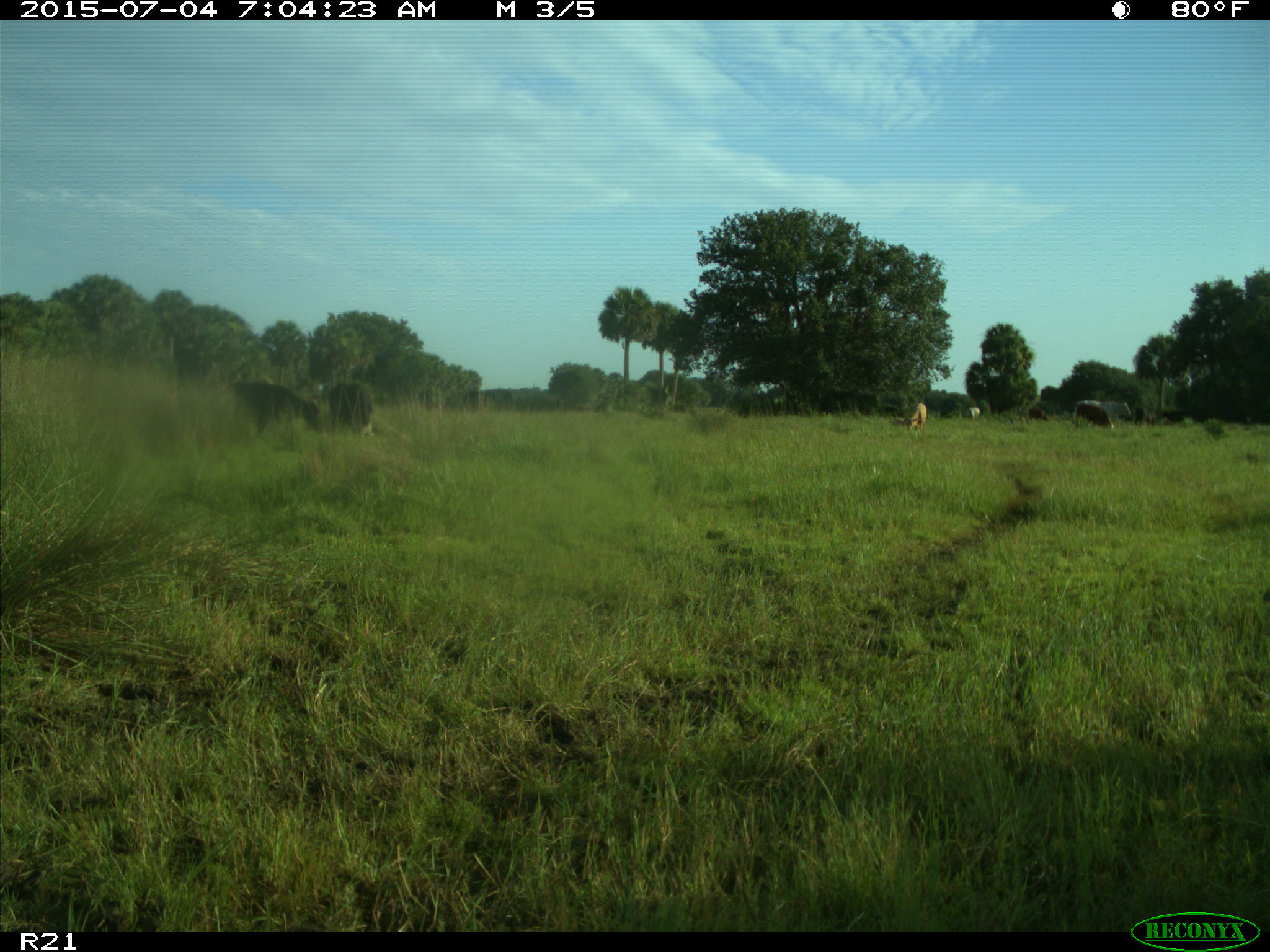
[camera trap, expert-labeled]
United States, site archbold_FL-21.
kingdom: Animalia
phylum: Chordata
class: Mammalia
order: Artiodactyla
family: Bovidae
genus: Bos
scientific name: Bos taurus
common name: domestic cow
Bos taurus (domestic cow).